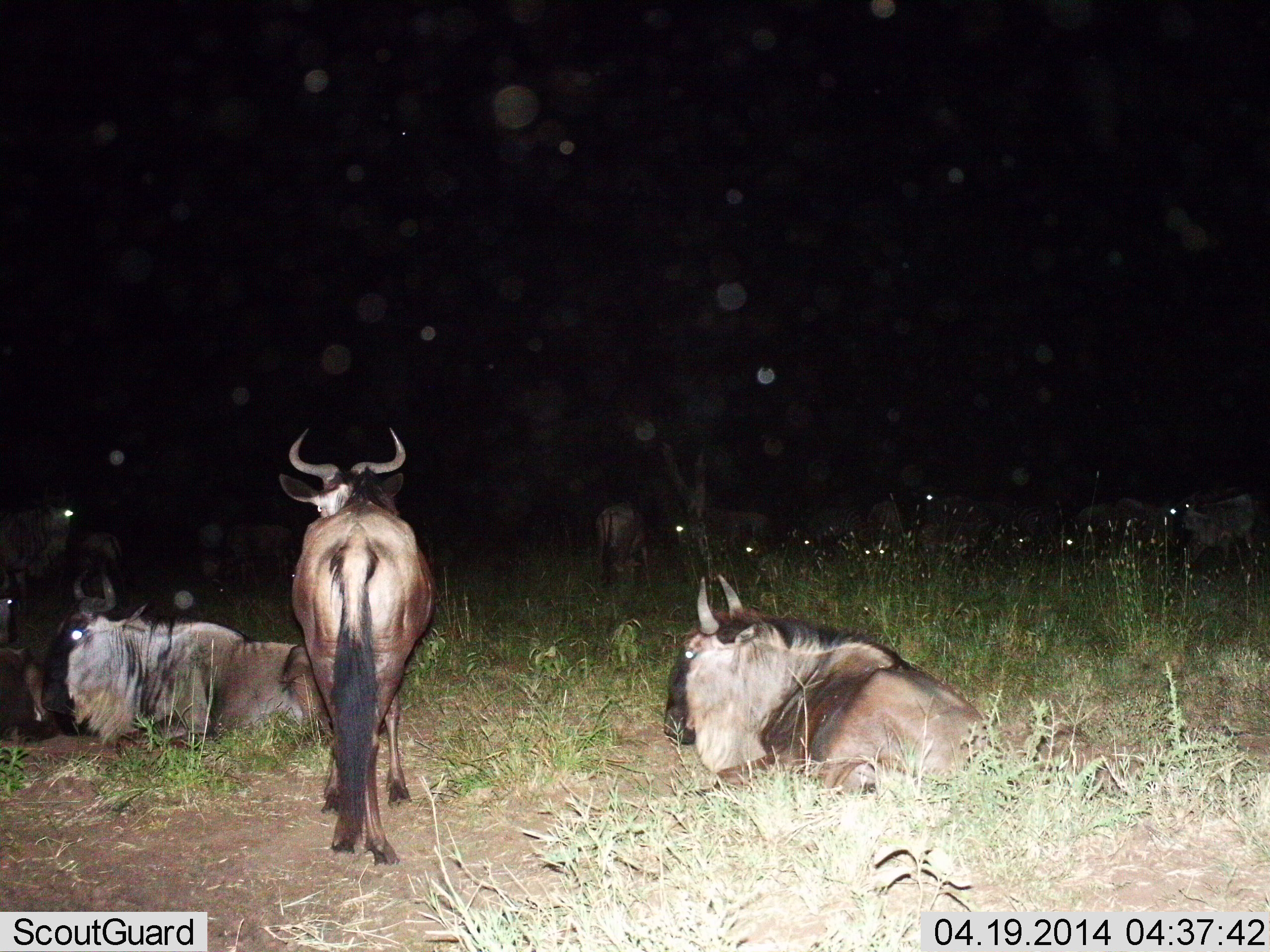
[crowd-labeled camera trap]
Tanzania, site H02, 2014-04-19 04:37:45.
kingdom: Animalia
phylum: Chordata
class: Mammalia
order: Artiodactyla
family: Bovidae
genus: Connochaetes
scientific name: Connochaetes taurinus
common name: blue wildebeest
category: wildebeest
Wildebeest (blue wildebeest) (Connochaetes taurinus), count 11-50. Behavior (volunteer vote fractions): standing 70%, resting 100%, moving 0%, interacting 0%. Young present (vote fraction): 0%. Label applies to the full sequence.